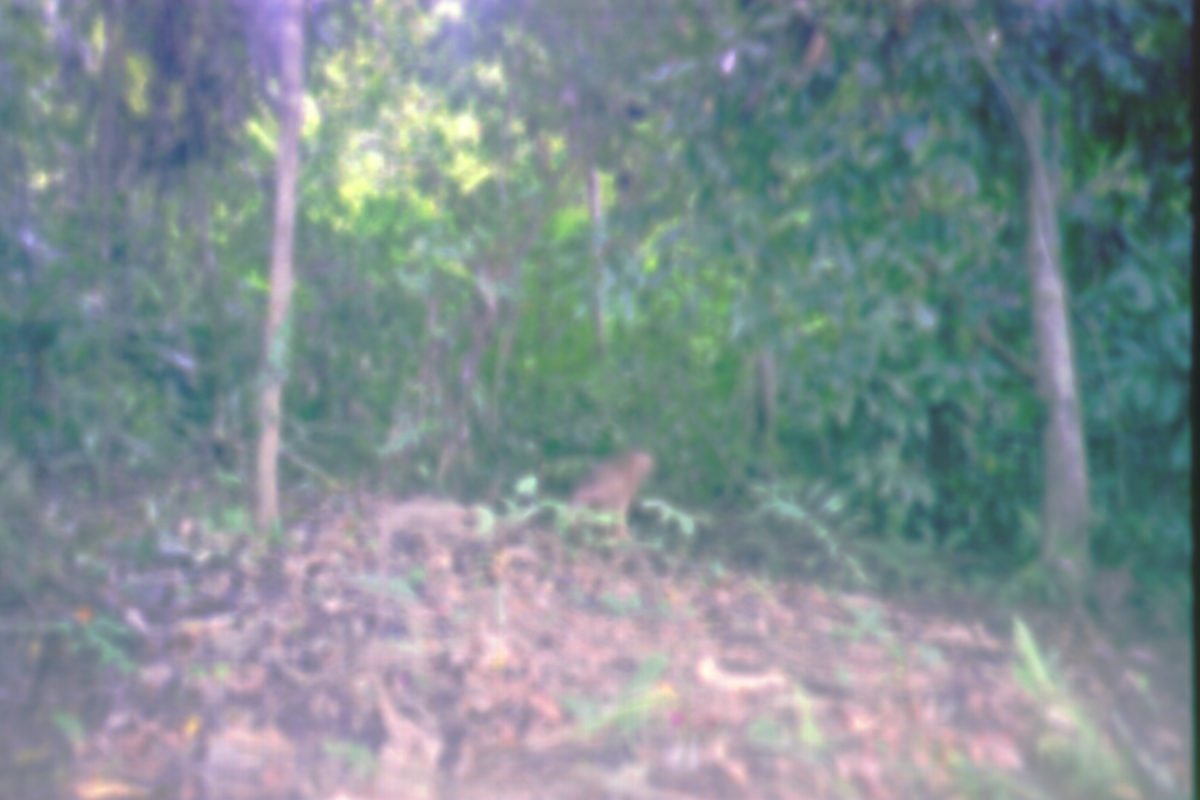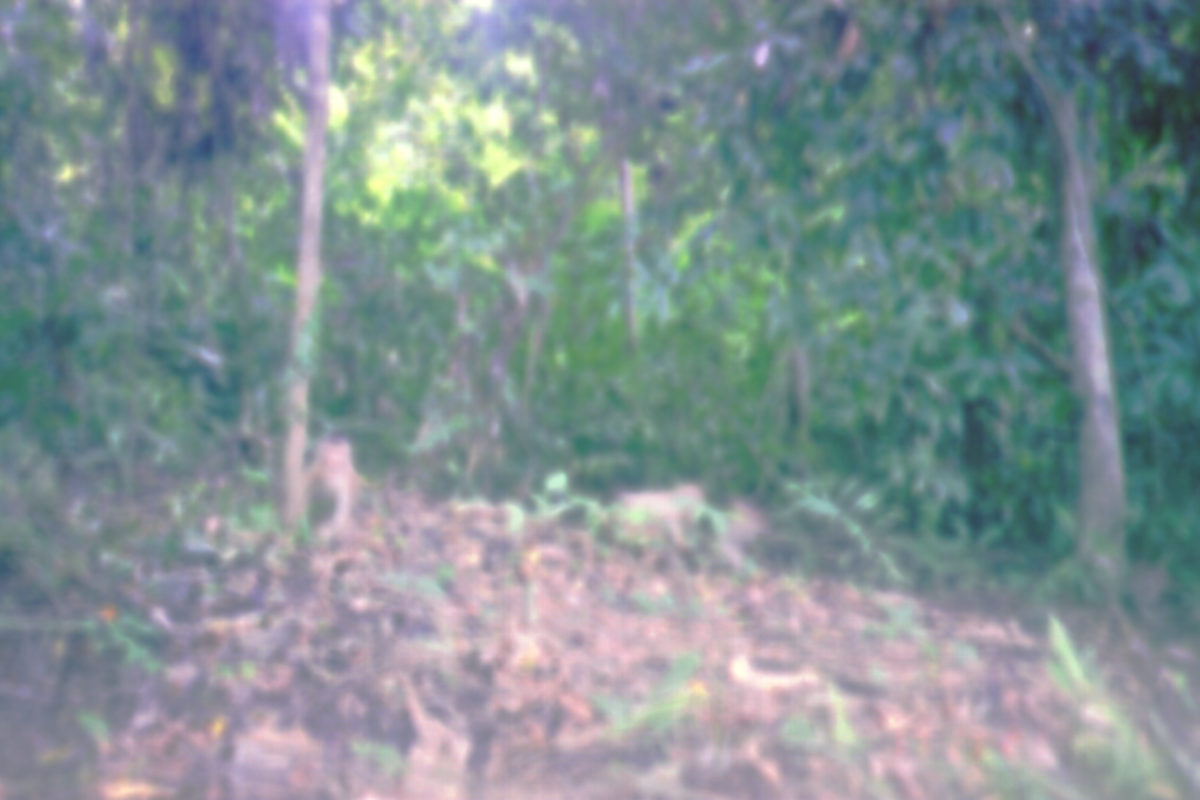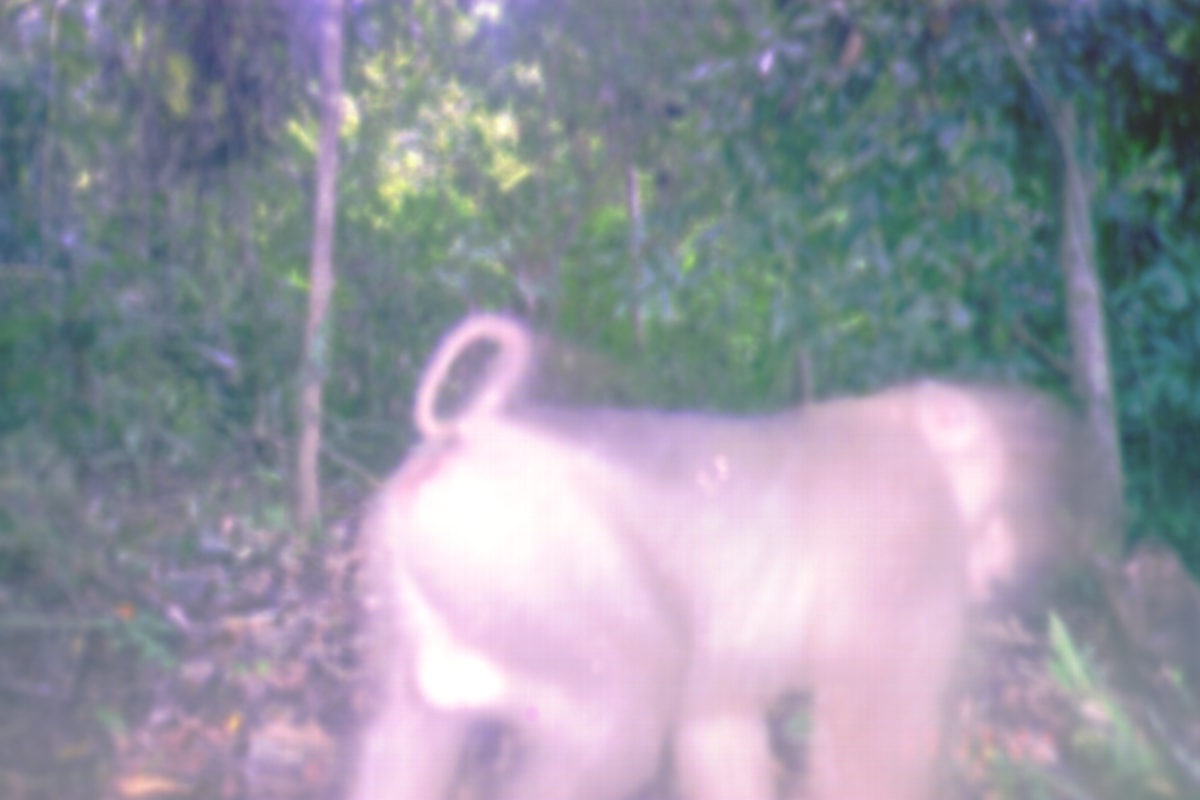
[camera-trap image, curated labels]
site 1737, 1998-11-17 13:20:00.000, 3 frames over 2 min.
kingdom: Animalia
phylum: Chordata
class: Mammalia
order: Primates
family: Cercopithecidae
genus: Macaca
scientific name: Macaca nemestrina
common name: southern pig-tailed macaque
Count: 1.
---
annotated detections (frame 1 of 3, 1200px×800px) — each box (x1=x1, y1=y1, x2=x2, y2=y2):
macaca nemestrina: (x1=574, y1=451, x2=656, y2=535)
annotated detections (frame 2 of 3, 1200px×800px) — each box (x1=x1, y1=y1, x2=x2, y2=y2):
macaca nemestrina: (x1=597, y1=485, x2=710, y2=569); (x1=650, y1=505, x2=765, y2=582); (x1=301, y1=438, x2=357, y2=541)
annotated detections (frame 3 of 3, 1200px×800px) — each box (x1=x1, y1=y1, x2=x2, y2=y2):
macaca nemestrina: (x1=340, y1=312, x2=1017, y2=800)